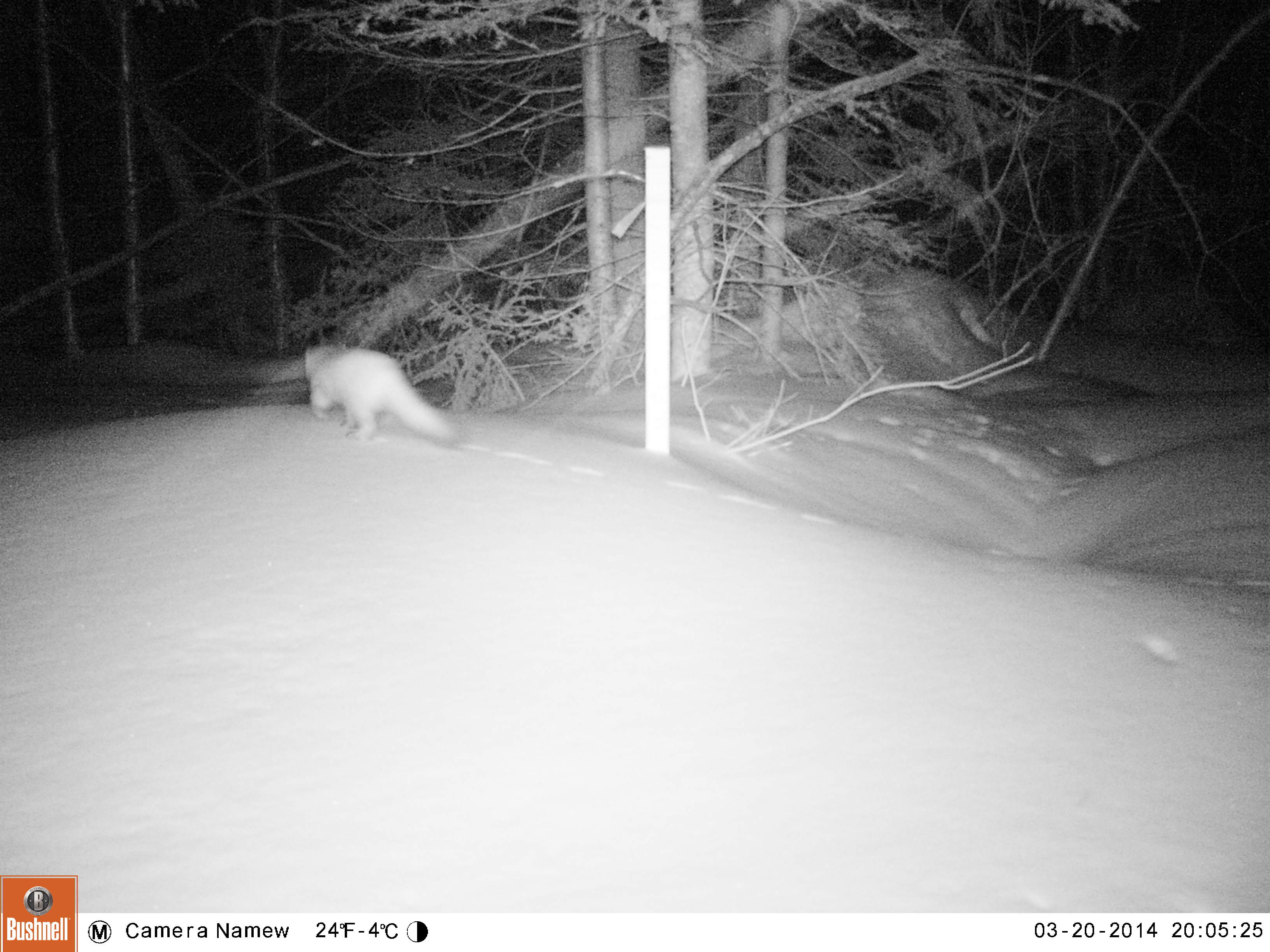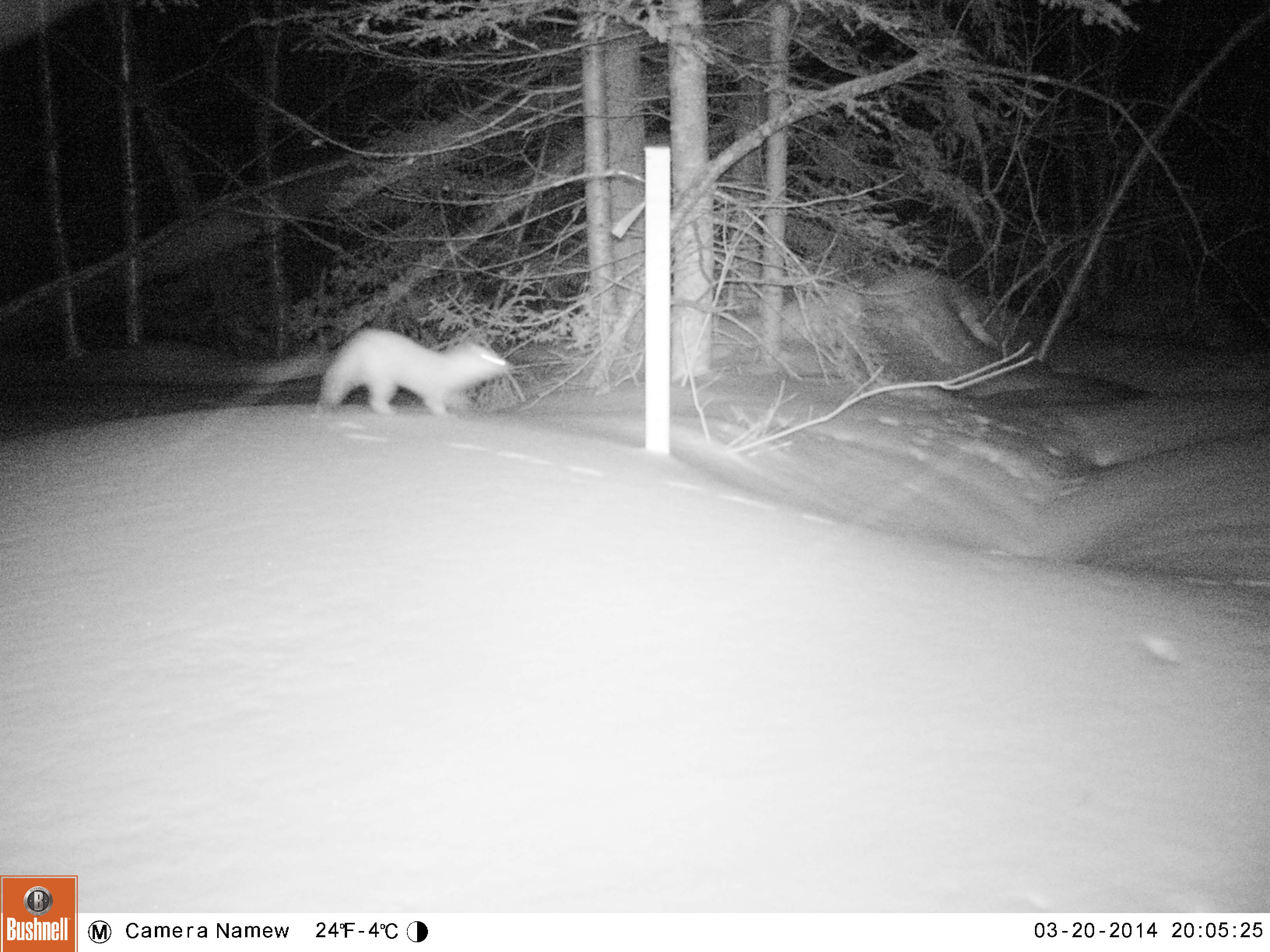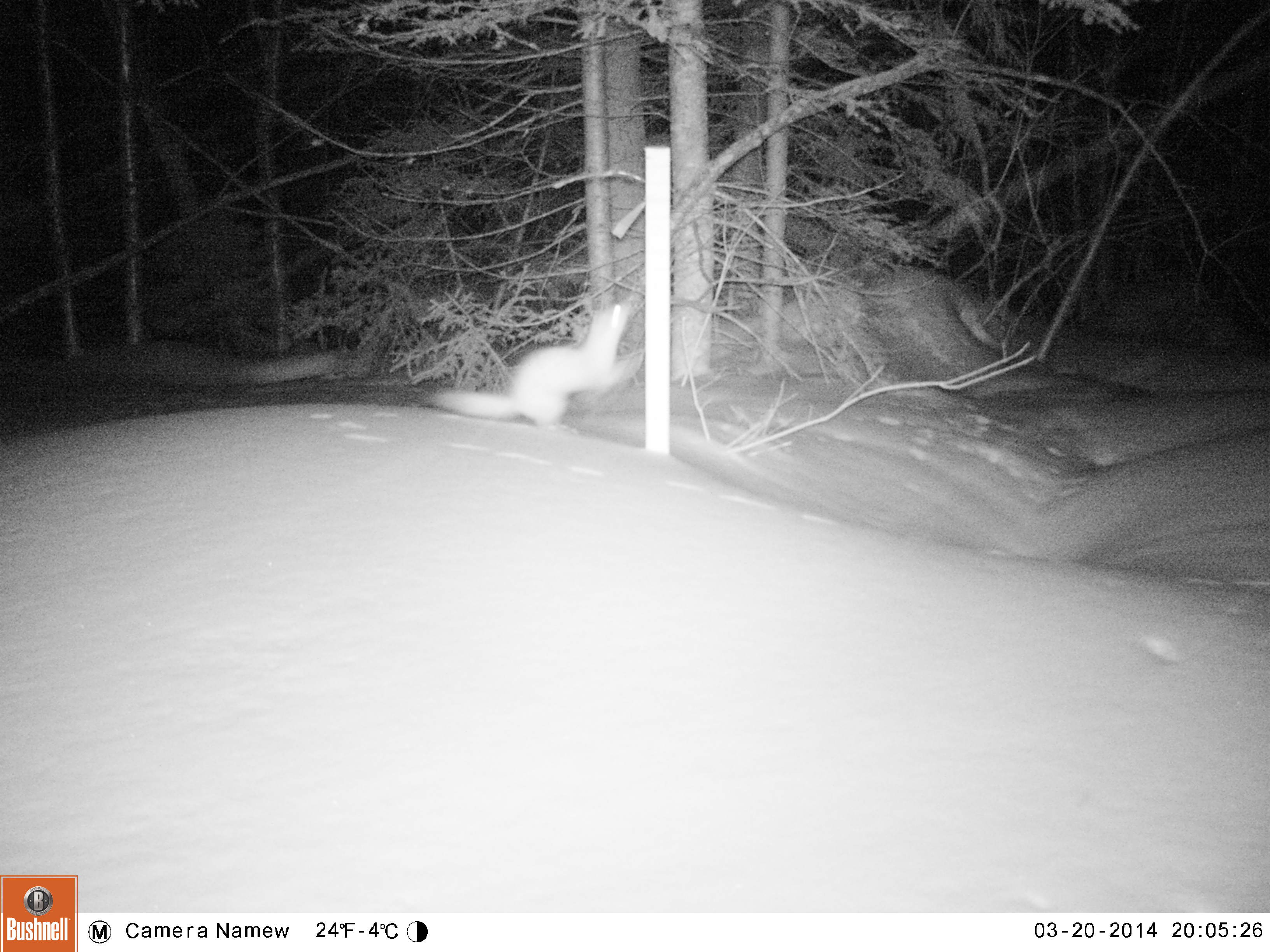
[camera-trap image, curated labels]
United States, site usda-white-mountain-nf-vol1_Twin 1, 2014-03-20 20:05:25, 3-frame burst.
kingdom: Animalia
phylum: Chordata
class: Mammalia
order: Carnivora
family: Mustelidae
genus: Martes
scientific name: Martes americana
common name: american marten